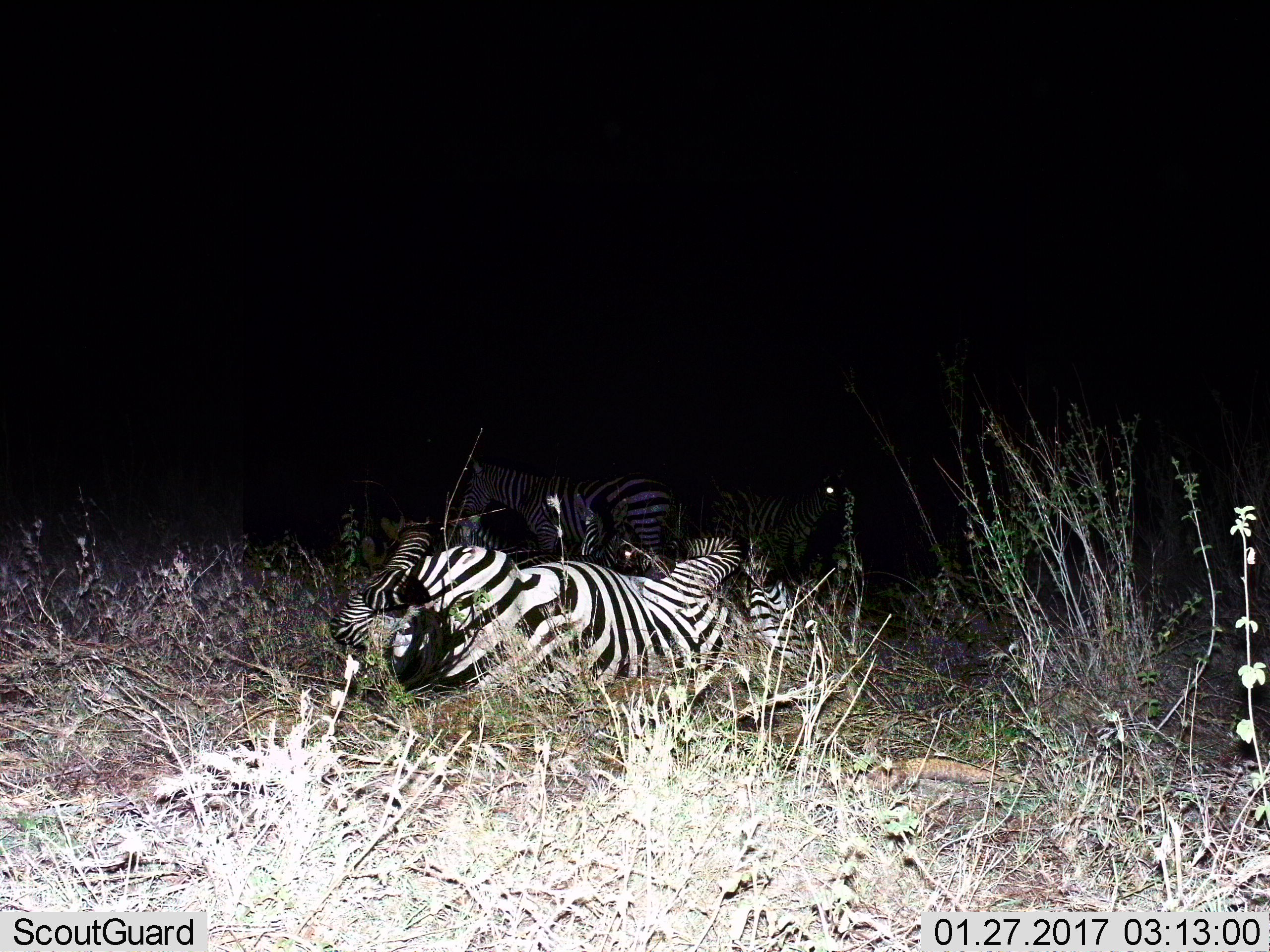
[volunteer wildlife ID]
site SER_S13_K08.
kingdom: Animalia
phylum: Chordata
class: Mammalia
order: Perissodactyla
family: Equidae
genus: Equus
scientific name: Equus quagga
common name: plains zebra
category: zebraplains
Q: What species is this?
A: Zebraplains (plains zebra) (Equus quagga).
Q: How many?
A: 3.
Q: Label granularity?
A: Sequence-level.